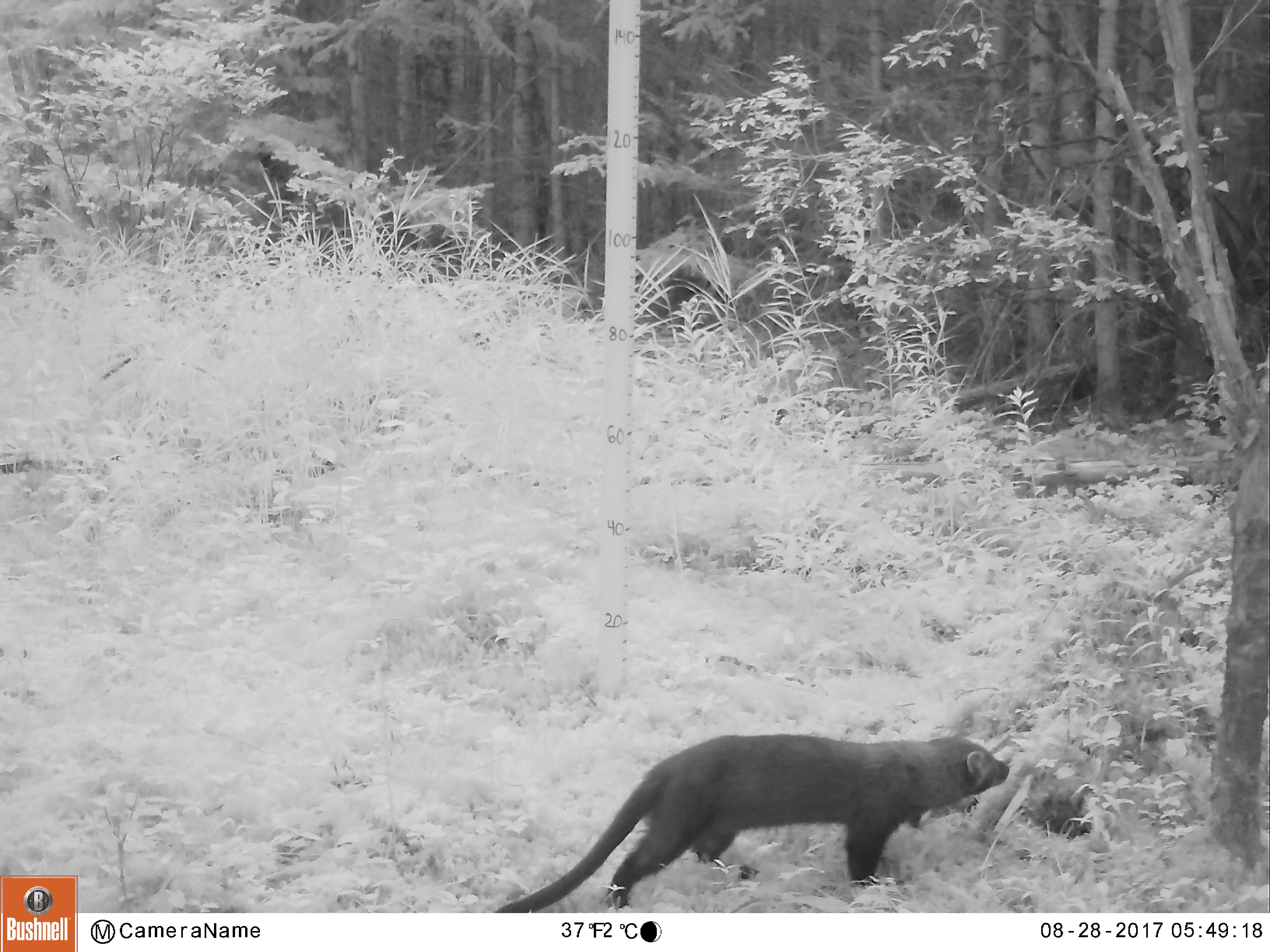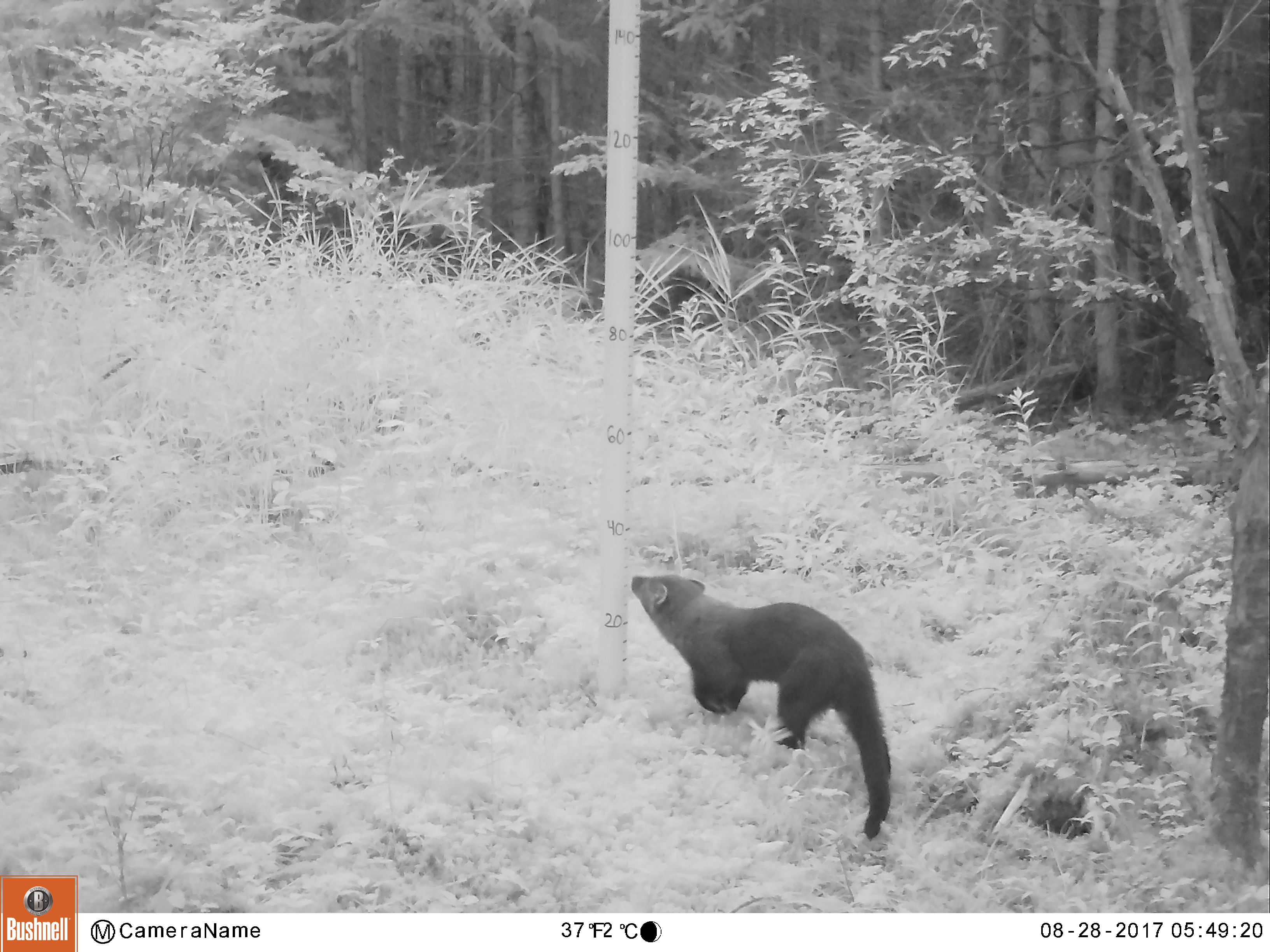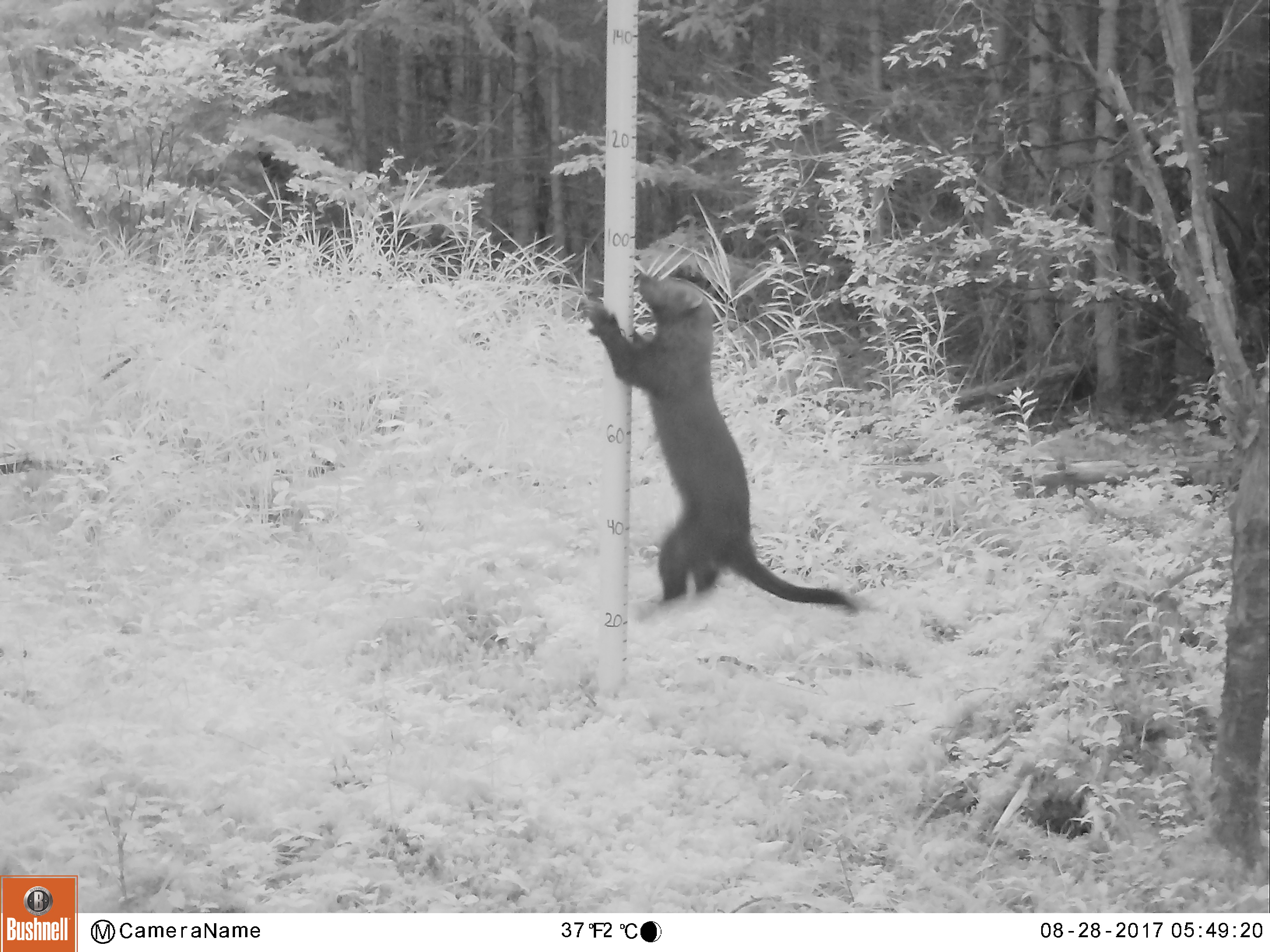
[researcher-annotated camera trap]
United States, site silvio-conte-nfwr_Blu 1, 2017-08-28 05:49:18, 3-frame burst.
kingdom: Animalia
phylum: Chordata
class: Mammalia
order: Carnivora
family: Mustelidae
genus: Pekania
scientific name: Pekania pennanti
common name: fisher